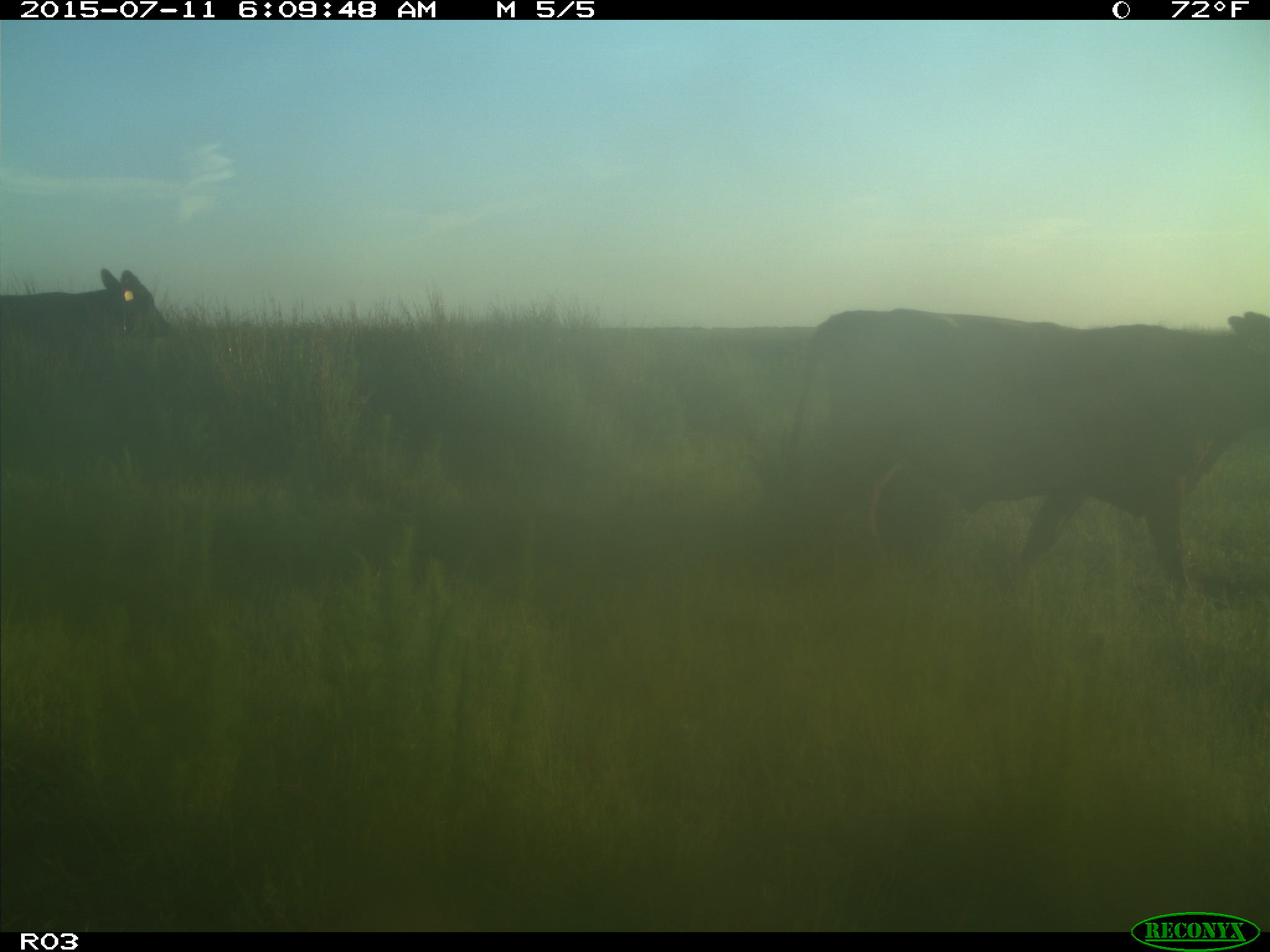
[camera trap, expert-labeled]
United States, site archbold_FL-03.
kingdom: Animalia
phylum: Chordata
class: Mammalia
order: Artiodactyla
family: Bovidae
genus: Bos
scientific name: Bos taurus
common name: domestic cow